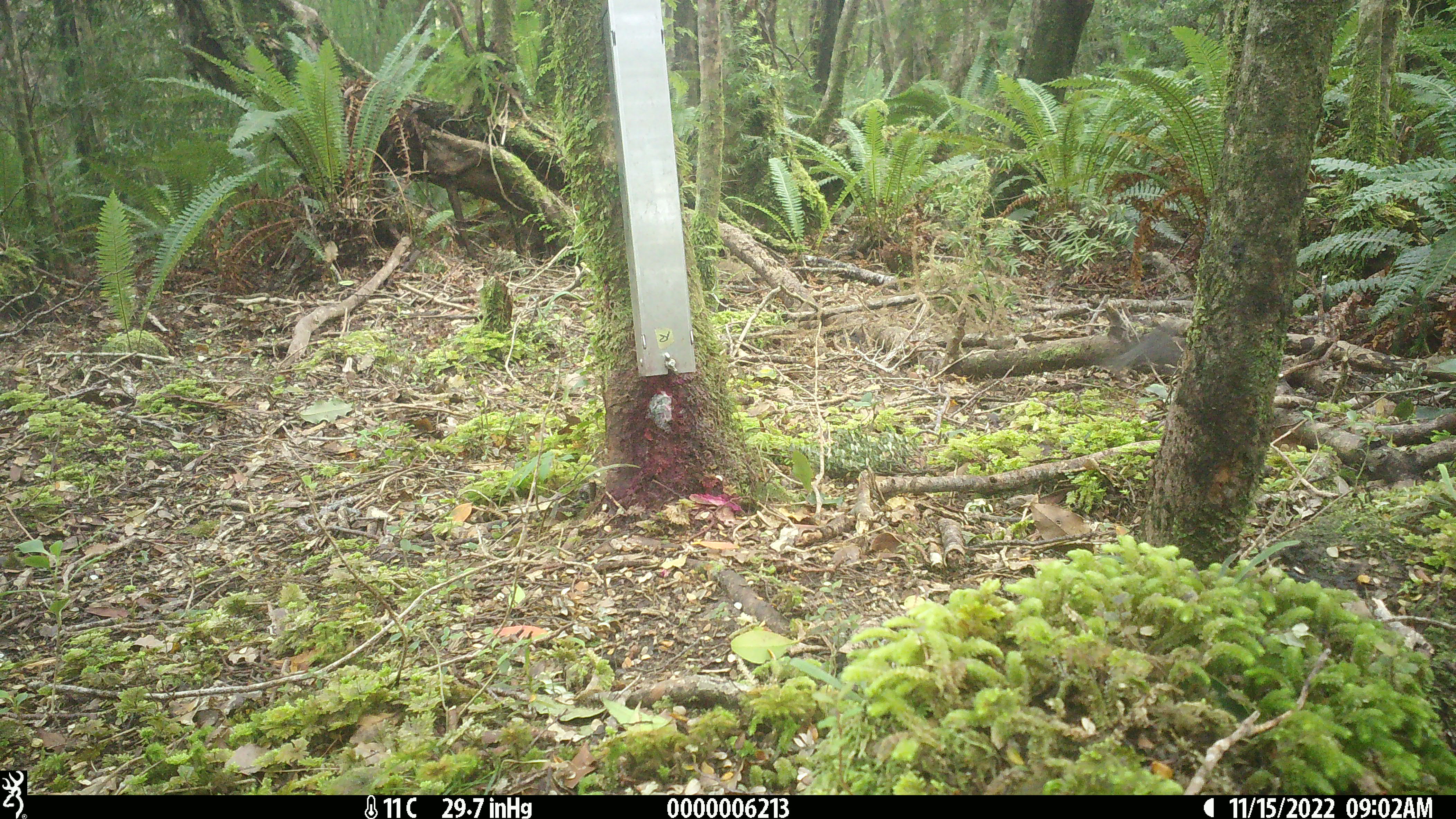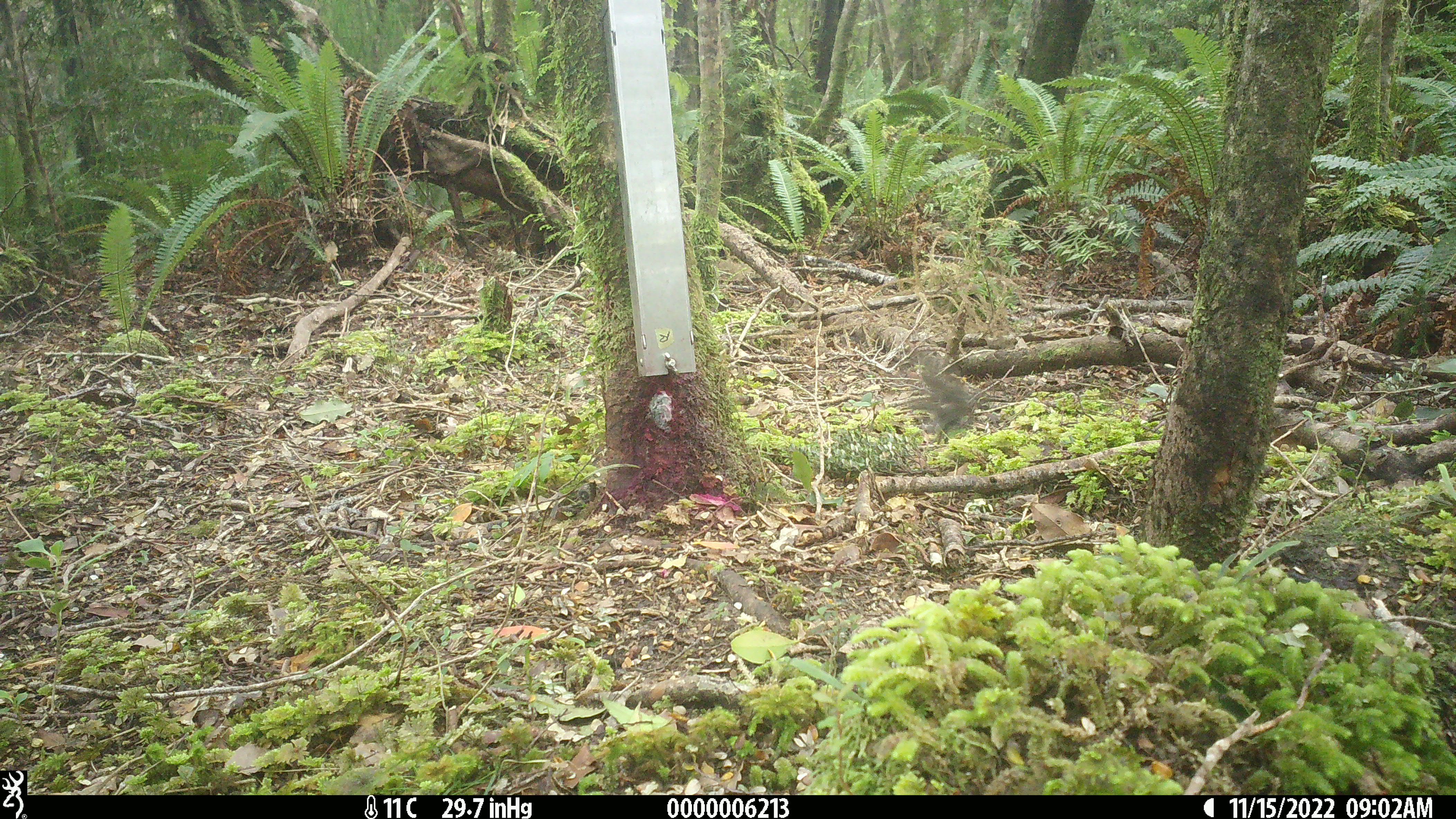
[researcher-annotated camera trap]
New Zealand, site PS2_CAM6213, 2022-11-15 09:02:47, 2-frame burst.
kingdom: Animalia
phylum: Chordata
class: Aves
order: Passeriformes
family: Petroicidae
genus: Petroica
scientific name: Petroica australis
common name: new zealand robin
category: robin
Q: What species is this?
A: Robin (new zealand robin) (Petroica australis).